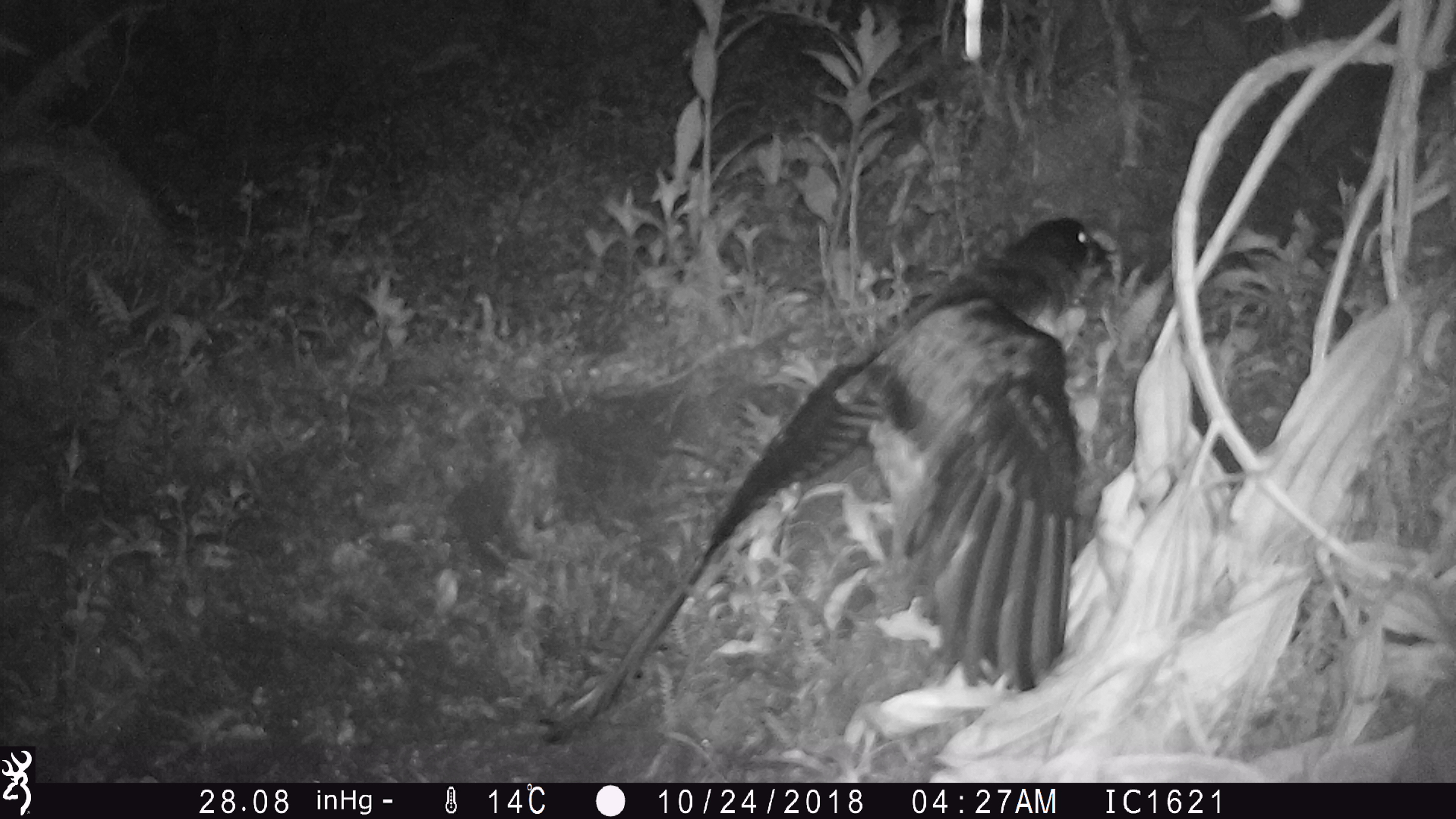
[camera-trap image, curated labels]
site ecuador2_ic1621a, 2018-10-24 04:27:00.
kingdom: Animalia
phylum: Chordata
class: Aves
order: Procellariiformes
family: Procellariidae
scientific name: Procellariidae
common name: petrel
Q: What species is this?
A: Petrel (Procellariidae).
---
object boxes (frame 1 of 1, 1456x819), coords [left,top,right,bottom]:
petrel: [545,205,1125,744]